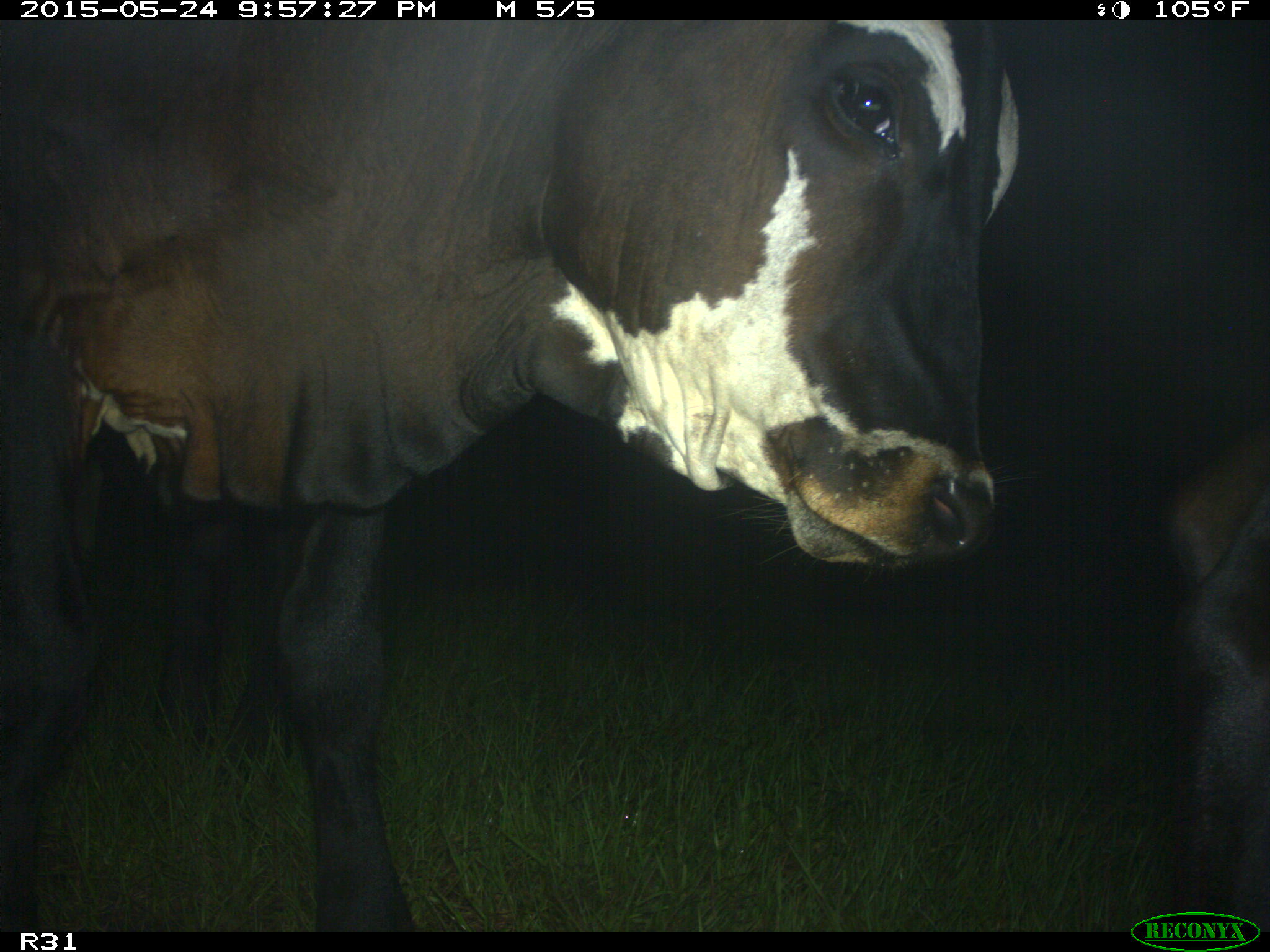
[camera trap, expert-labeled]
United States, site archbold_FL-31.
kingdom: Animalia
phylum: Chordata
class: Mammalia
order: Artiodactyla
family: Bovidae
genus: Bos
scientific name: Bos taurus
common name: domestic cow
Bos taurus (domestic cow).